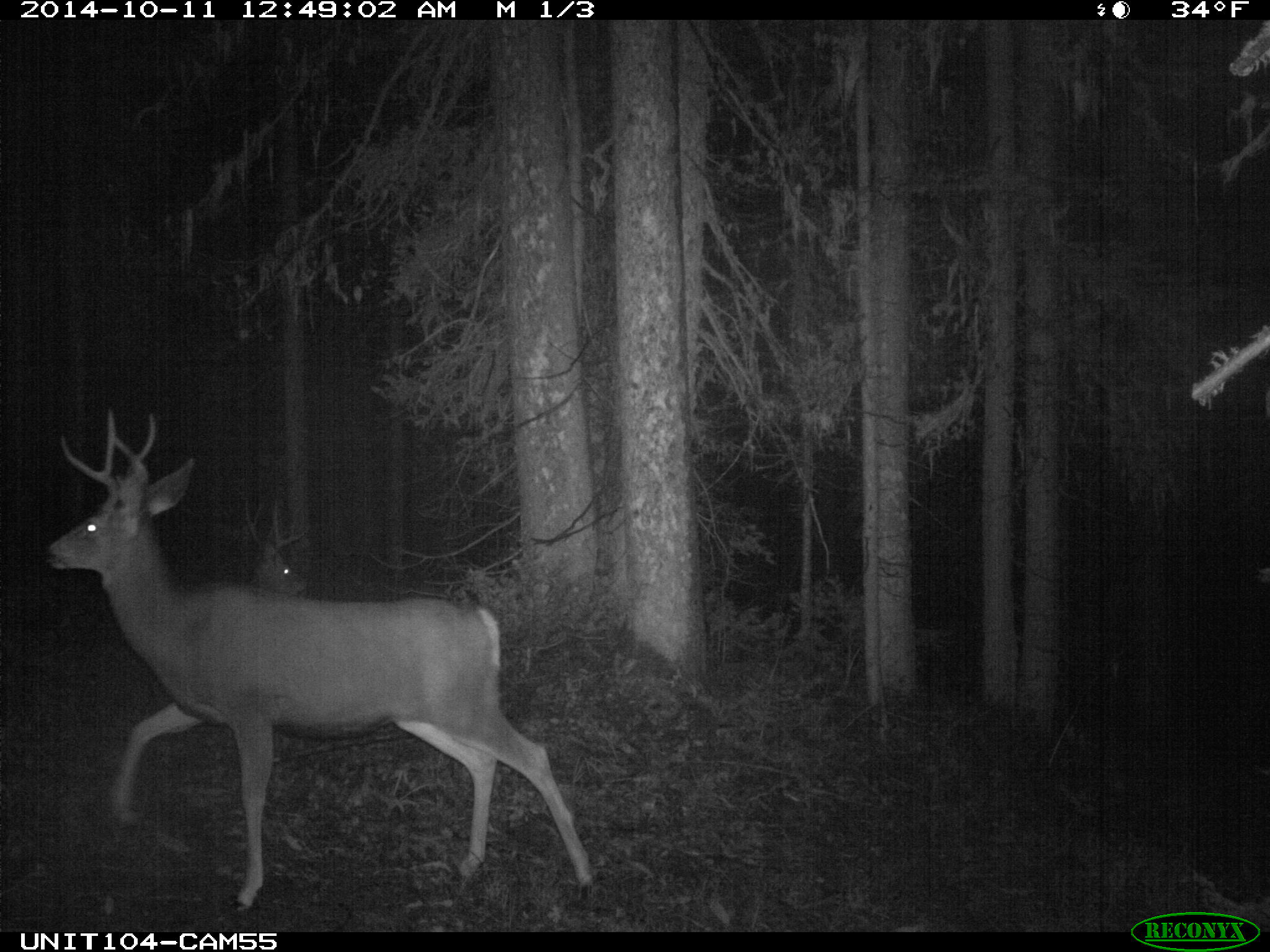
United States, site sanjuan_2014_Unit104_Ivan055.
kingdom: Animalia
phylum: Chordata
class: Mammalia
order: Artiodactyla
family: Cervidae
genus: Odocoileus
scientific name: Odocoileus hemionus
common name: mule deer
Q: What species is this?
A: Odocoileus hemionus (mule deer).